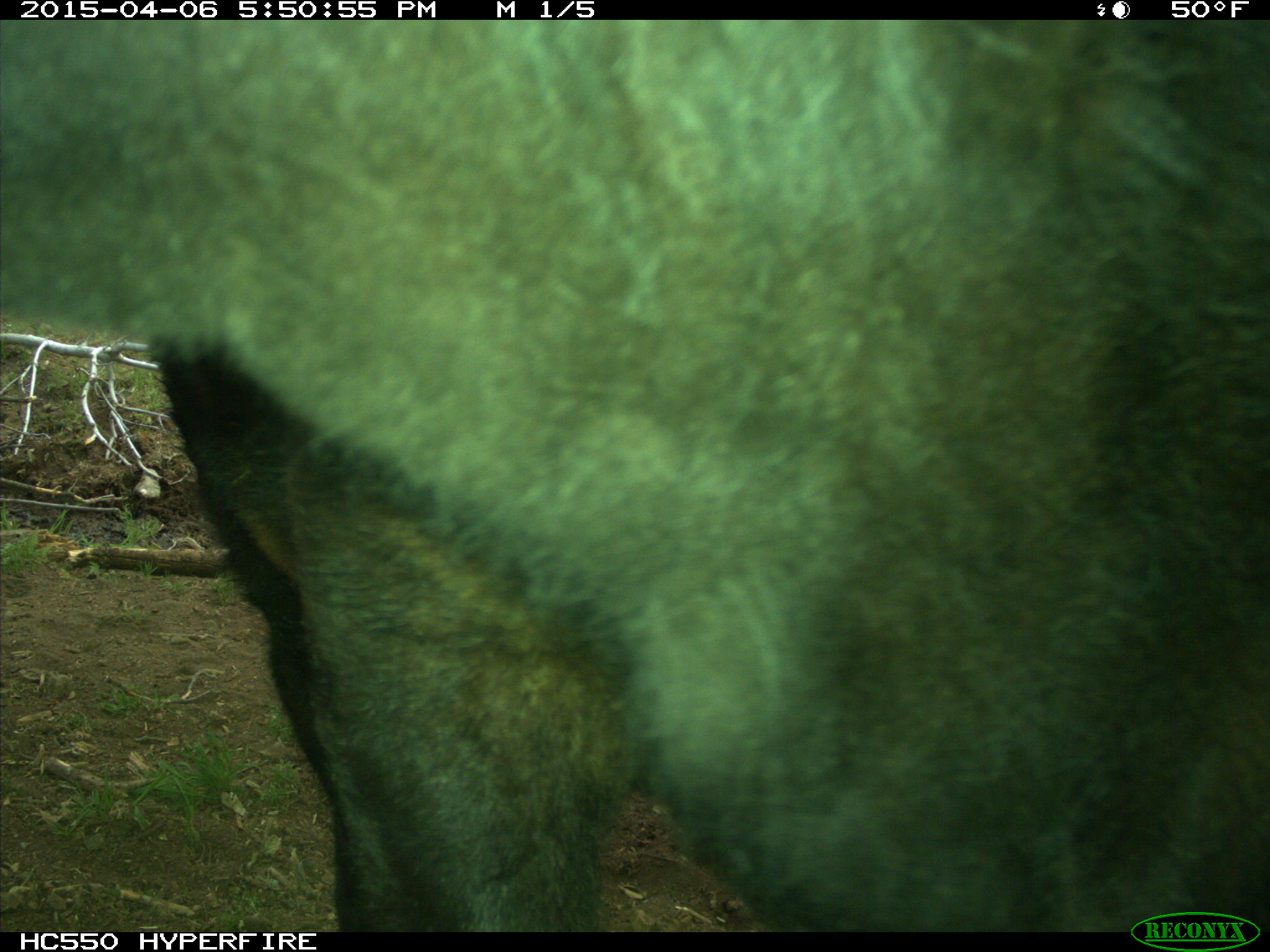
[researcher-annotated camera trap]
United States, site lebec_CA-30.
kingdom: Animalia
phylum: Chordata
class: Mammalia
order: Artiodactyla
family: Bovidae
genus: Bos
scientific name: Bos taurus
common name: domestic cow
Bos taurus (domestic cow).